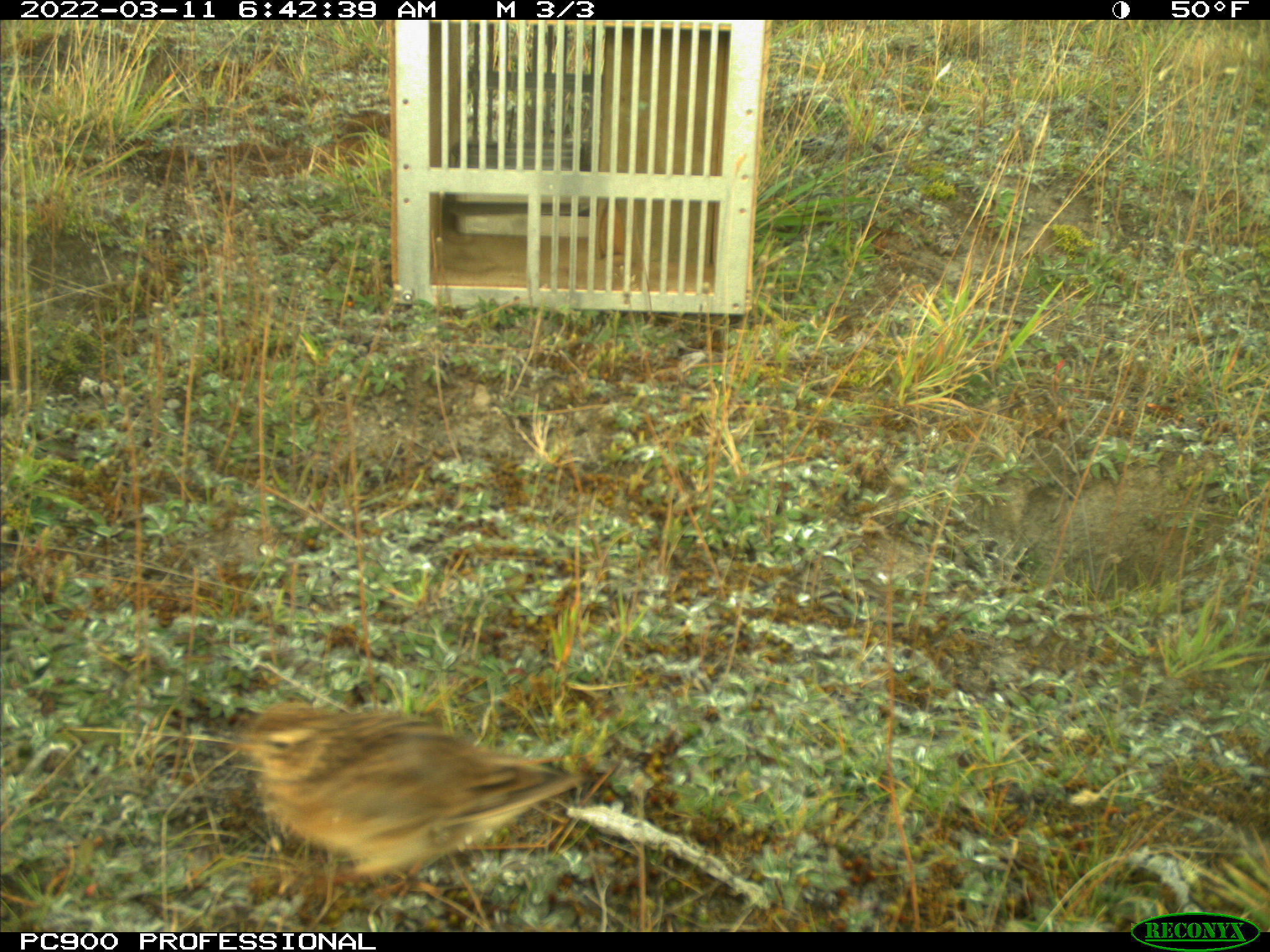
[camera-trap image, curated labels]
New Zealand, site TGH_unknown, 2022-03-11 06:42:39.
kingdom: Animalia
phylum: Chordata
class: Aves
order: Passeriformes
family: Motacillidae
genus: Anthus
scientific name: Anthus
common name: pipit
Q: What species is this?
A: Pipit (Anthus).